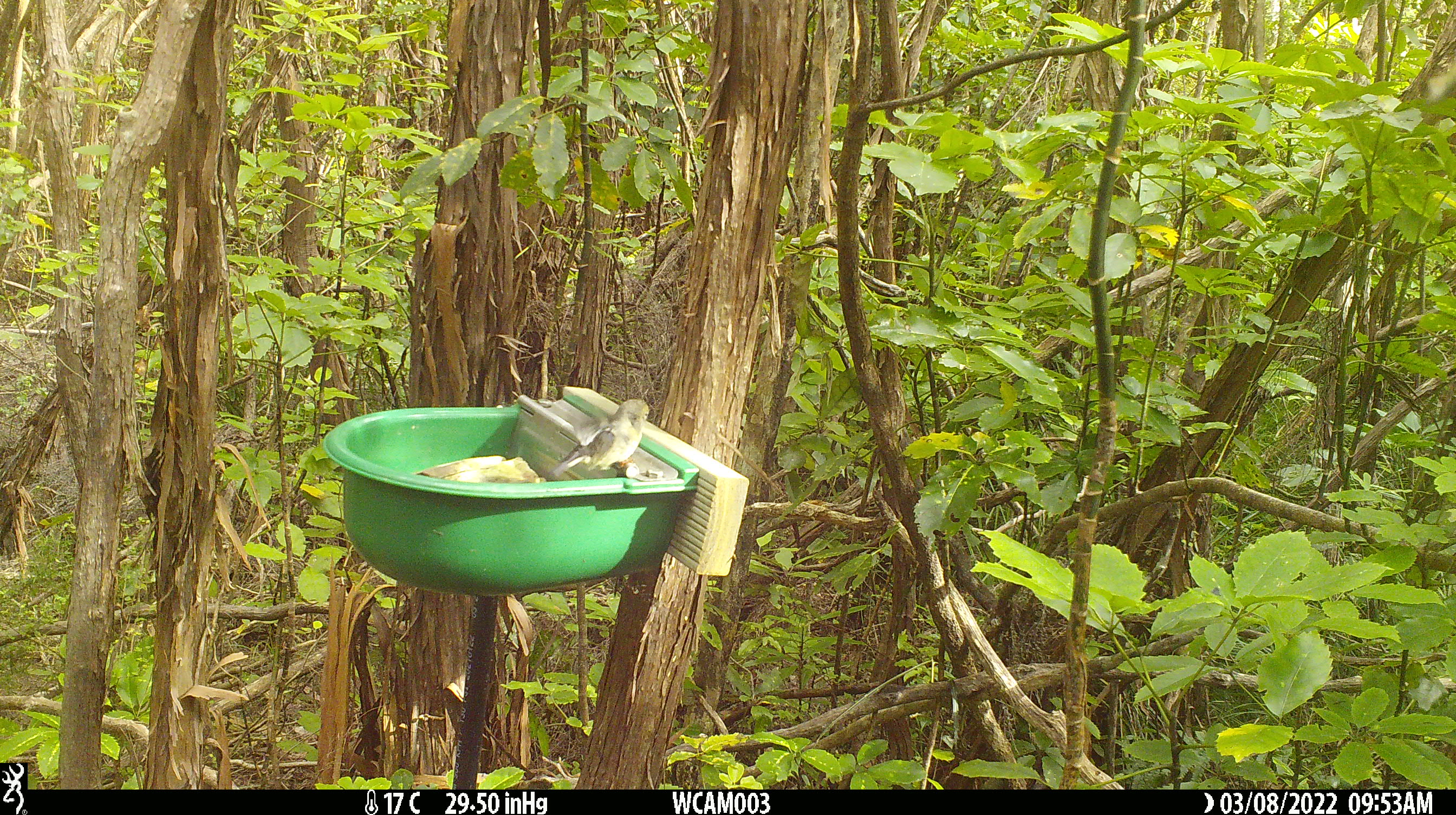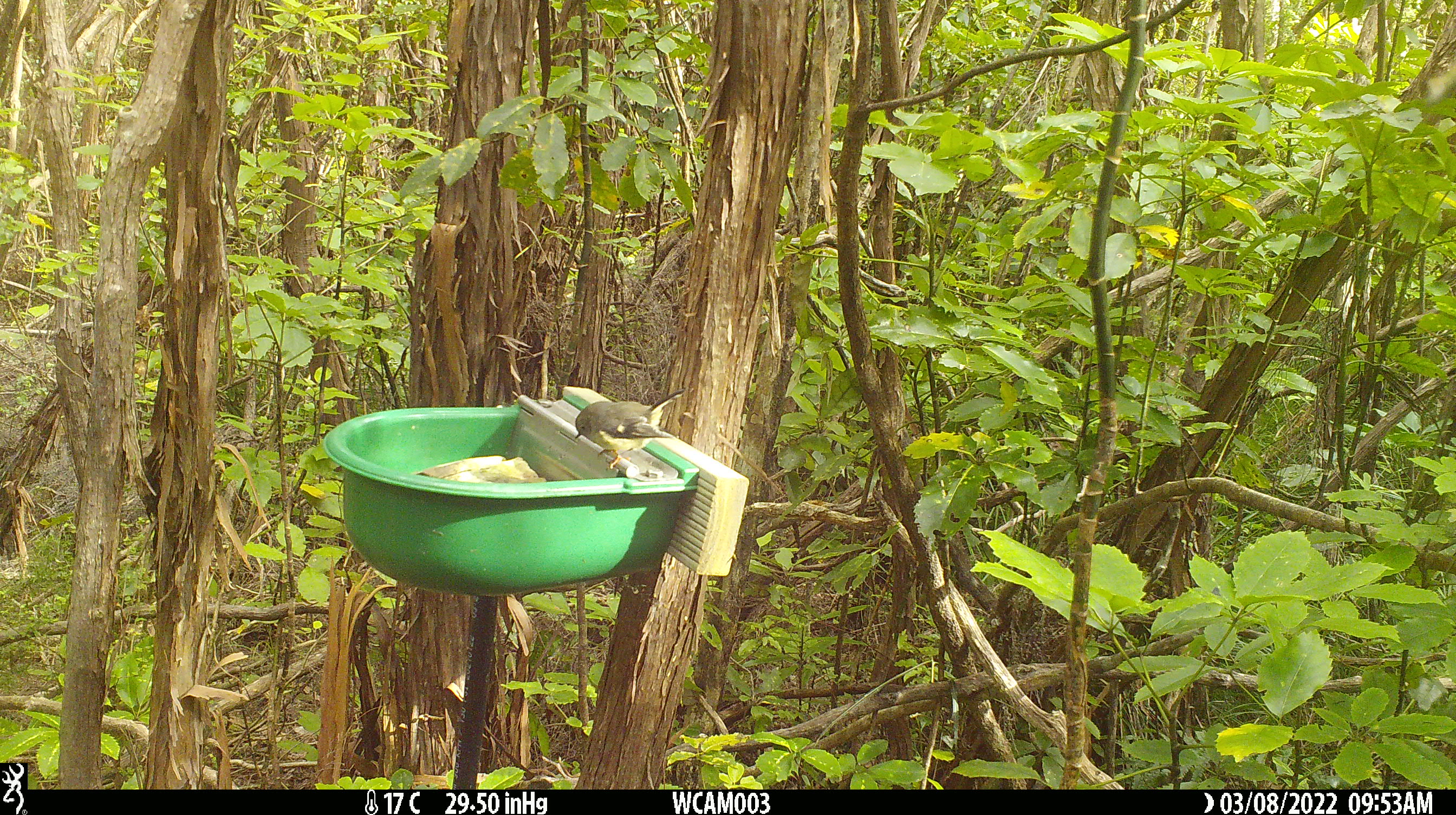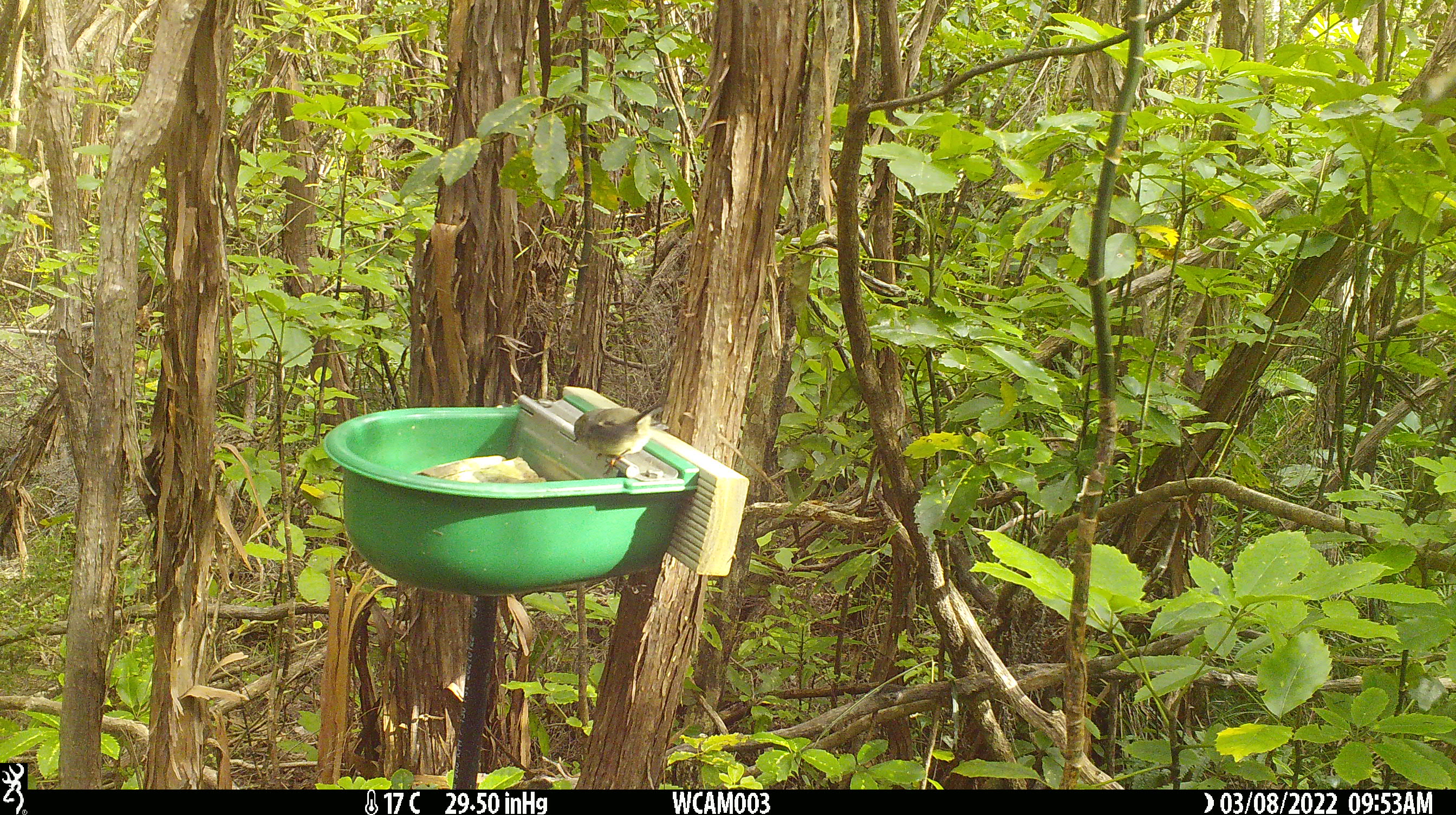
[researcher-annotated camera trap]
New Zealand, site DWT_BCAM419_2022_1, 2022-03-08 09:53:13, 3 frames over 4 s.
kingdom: Animalia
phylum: Chordata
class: Aves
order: Passeriformes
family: Petroicidae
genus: Petroica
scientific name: Petroica macrocephala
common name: tomtit